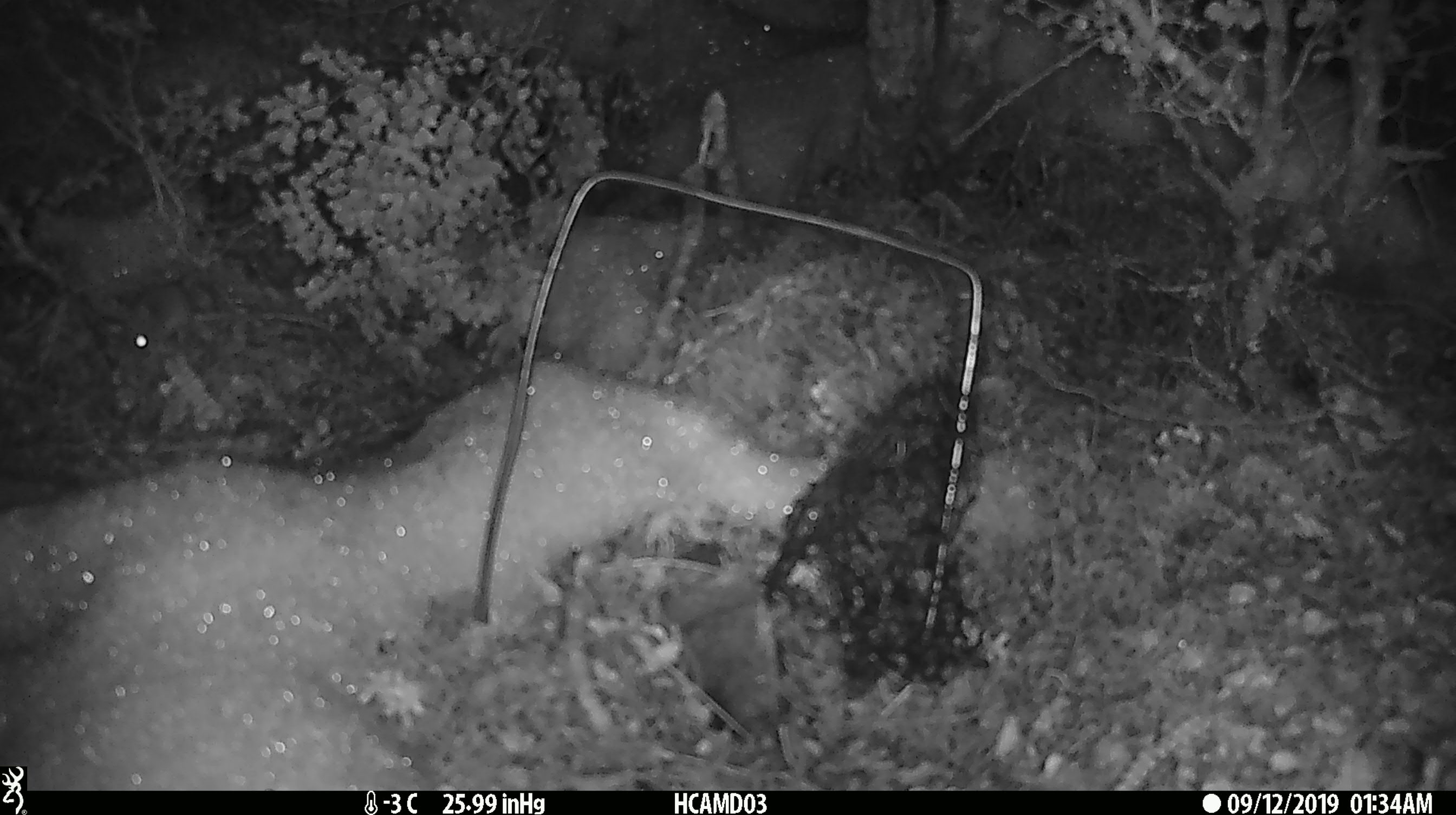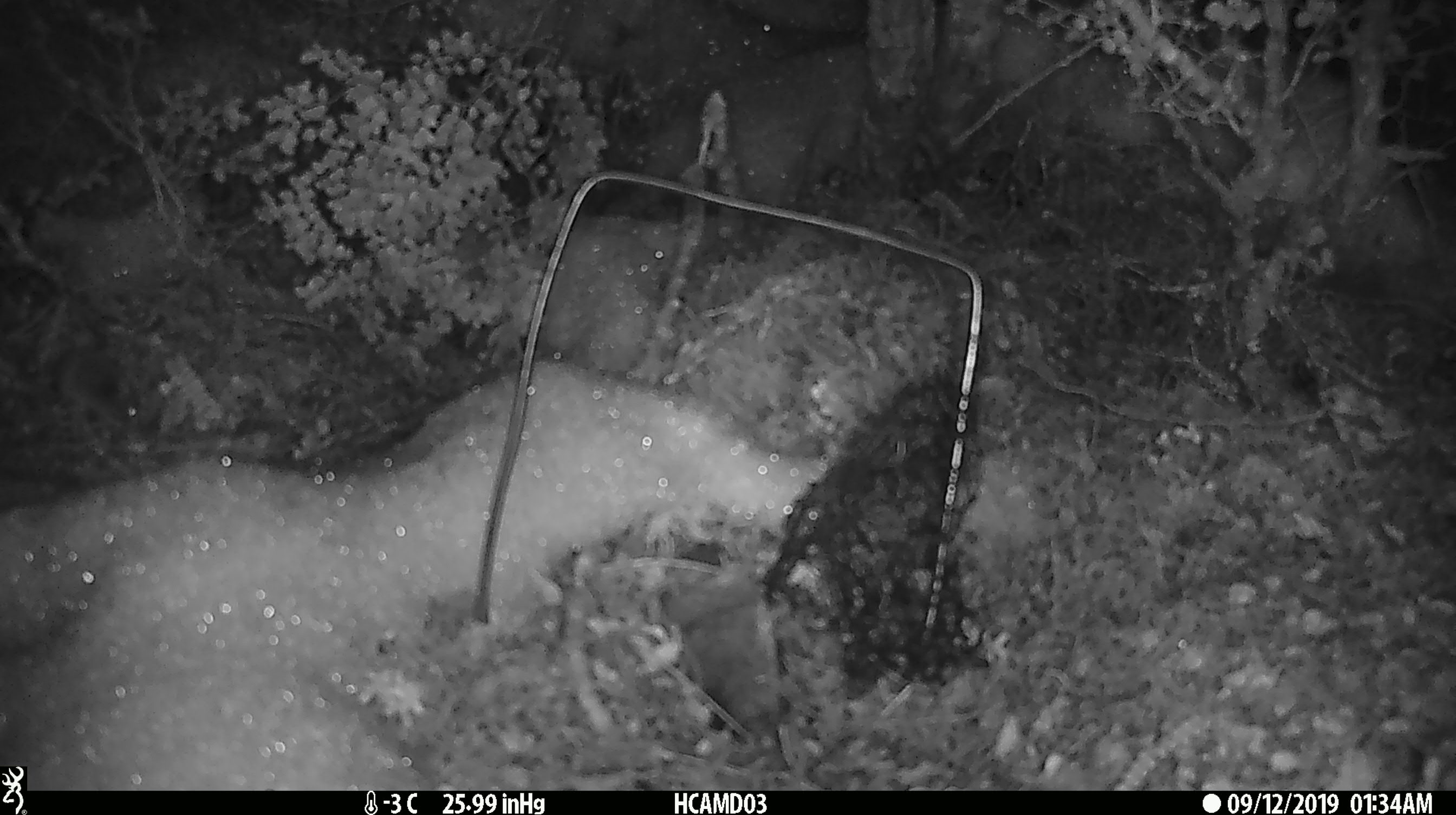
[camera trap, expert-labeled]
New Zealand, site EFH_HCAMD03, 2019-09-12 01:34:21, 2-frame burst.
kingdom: Animalia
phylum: Chordata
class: Mammalia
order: Rodentia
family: Muridae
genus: Mus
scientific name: Mus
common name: mouse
Mouse (Mus).